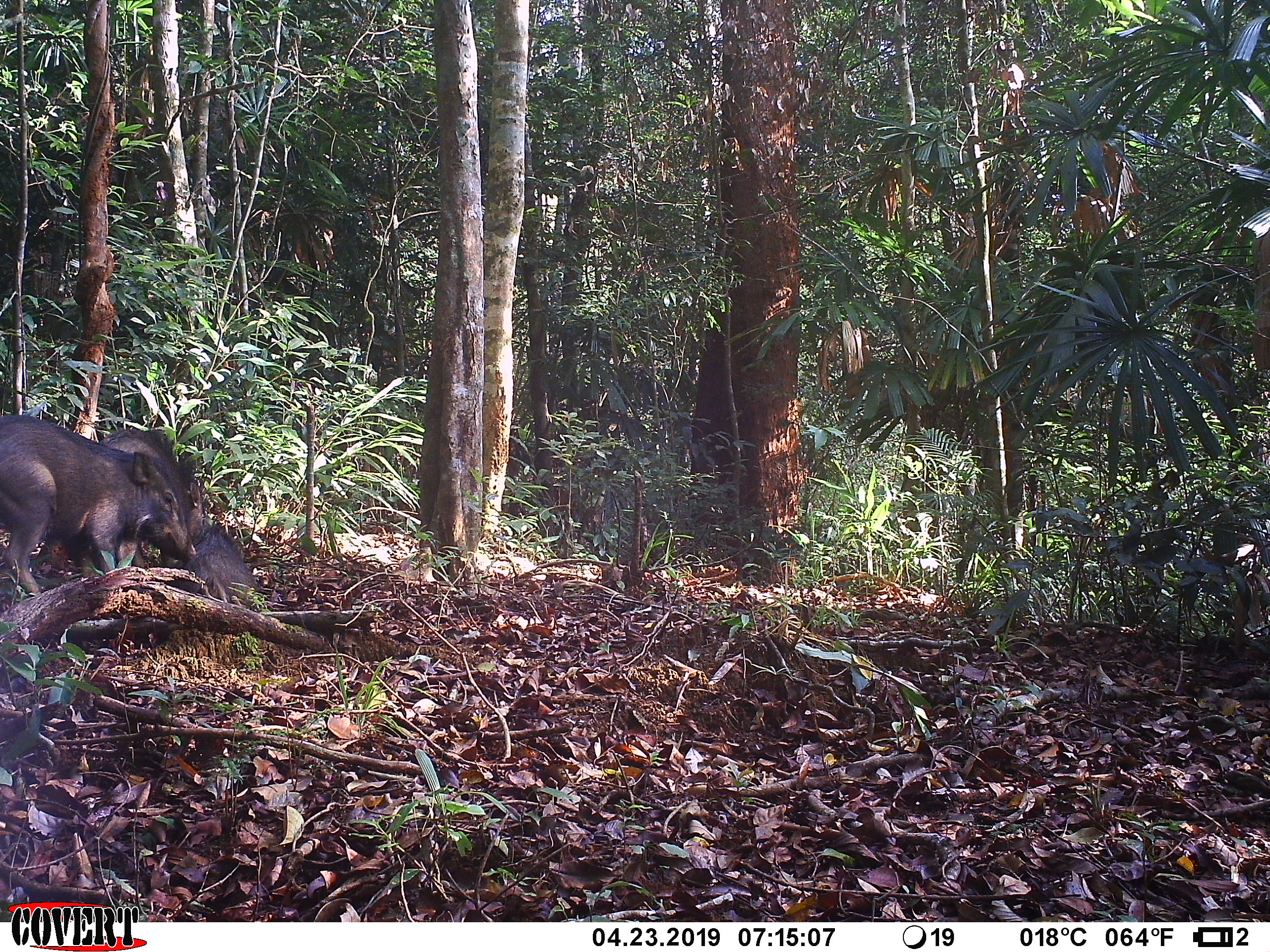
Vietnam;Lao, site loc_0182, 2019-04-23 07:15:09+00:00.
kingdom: Animalia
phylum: Chordata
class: Mammalia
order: Artiodactyla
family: Suidae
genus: Sus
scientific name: Sus scrofa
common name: eurasian wild pig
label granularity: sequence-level